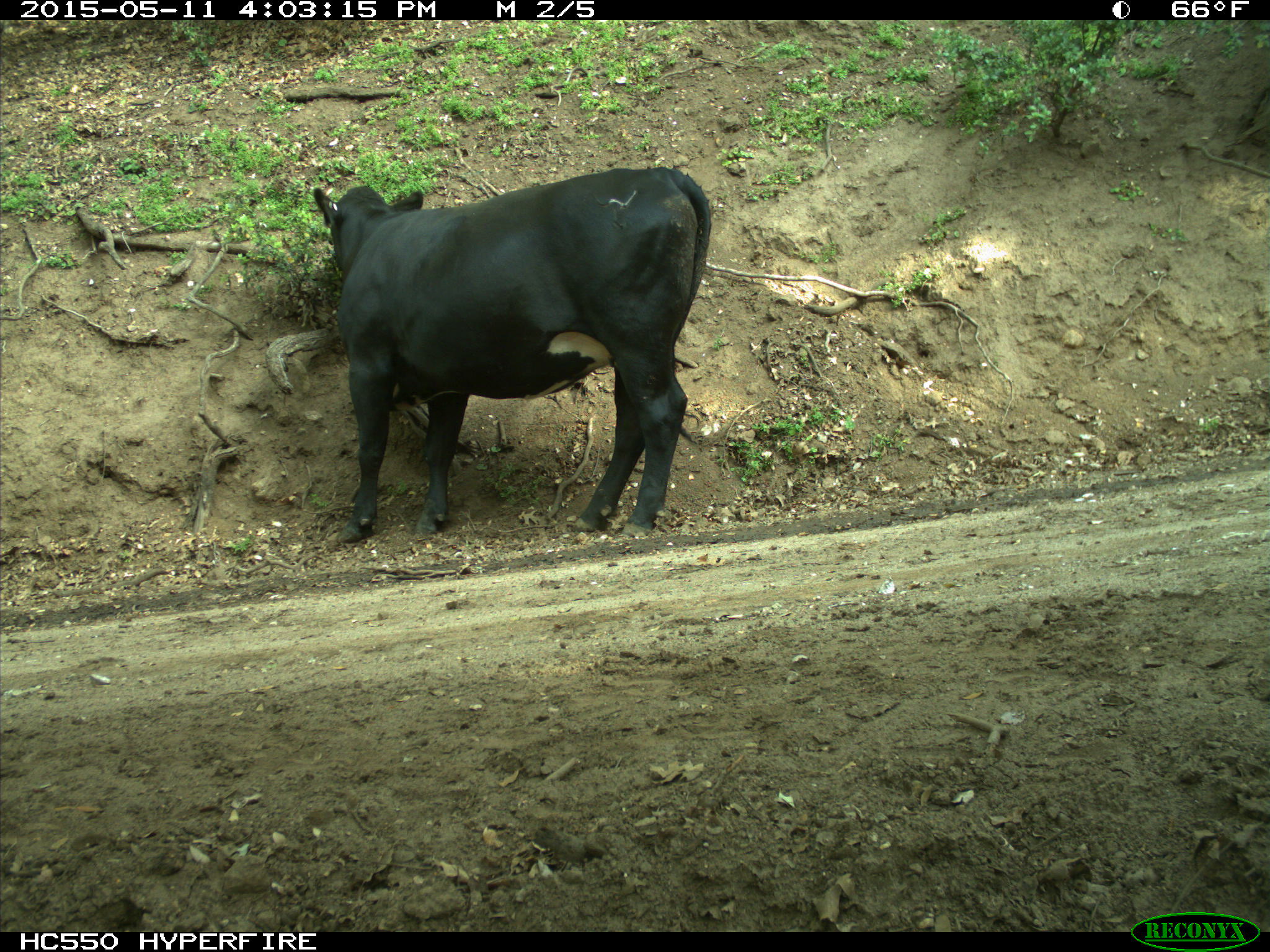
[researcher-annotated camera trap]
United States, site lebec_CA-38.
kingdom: Animalia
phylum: Chordata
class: Mammalia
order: Artiodactyla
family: Bovidae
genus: Bos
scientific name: Bos taurus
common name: domestic cow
Bos taurus (domestic cow).